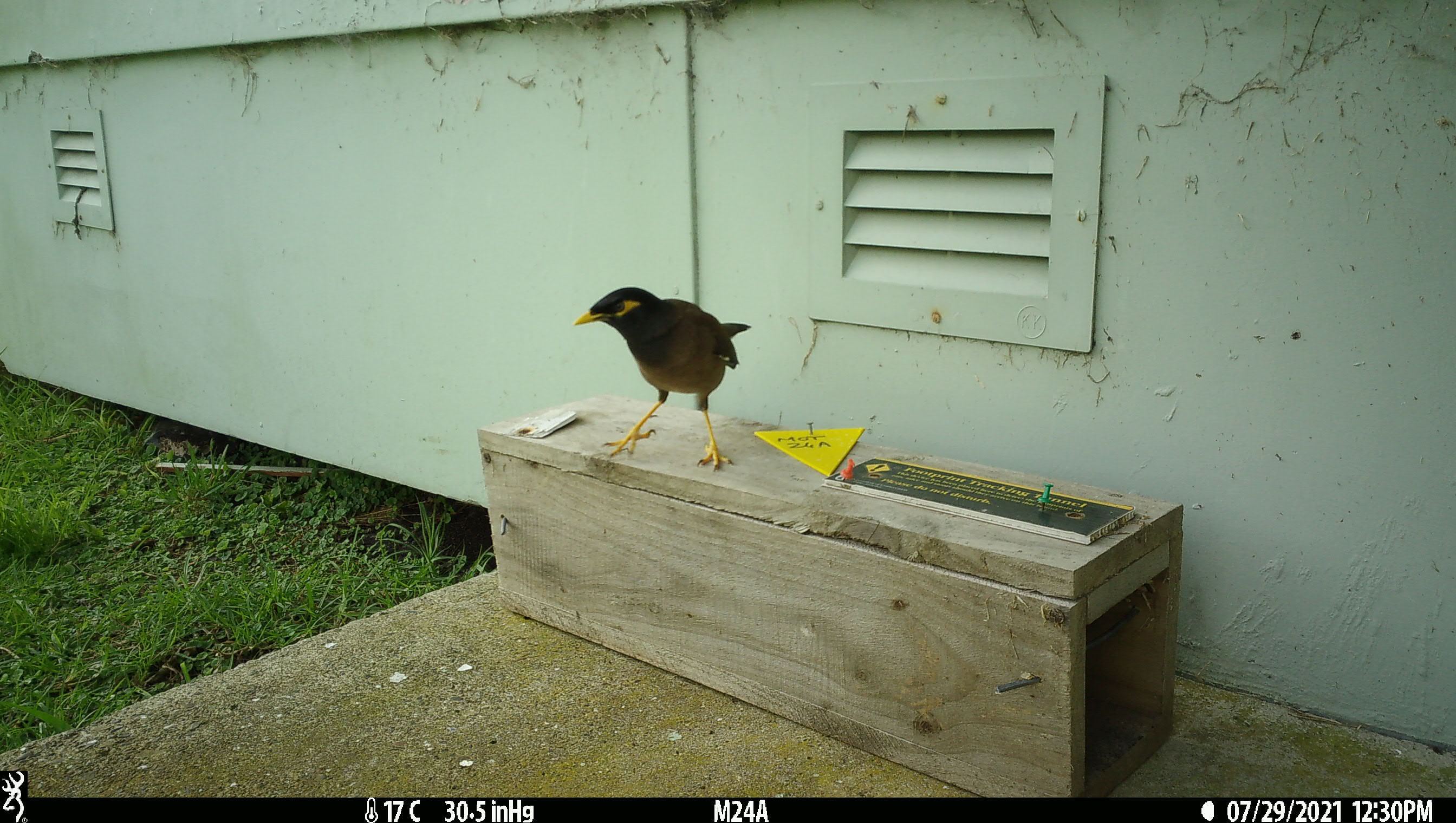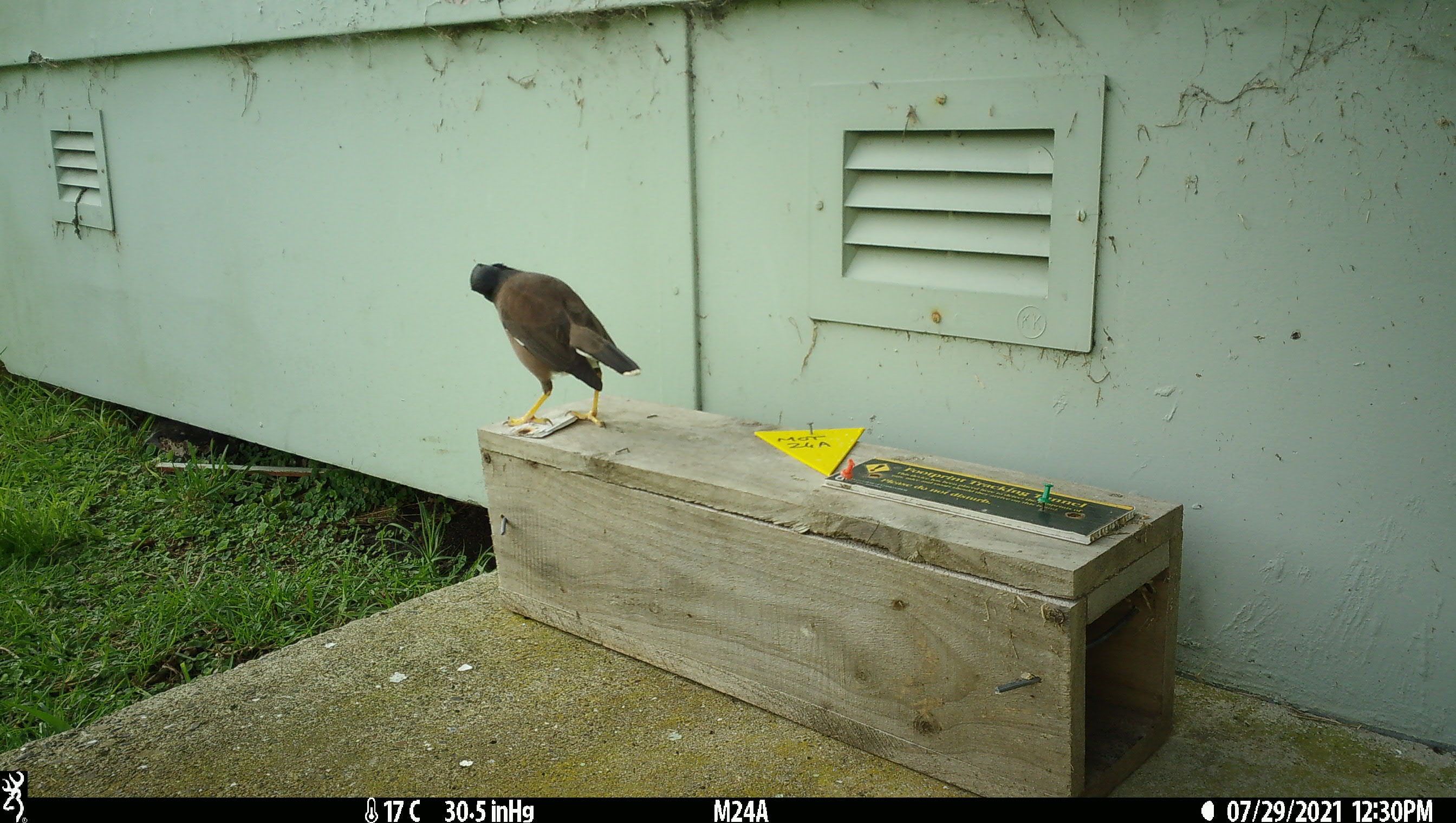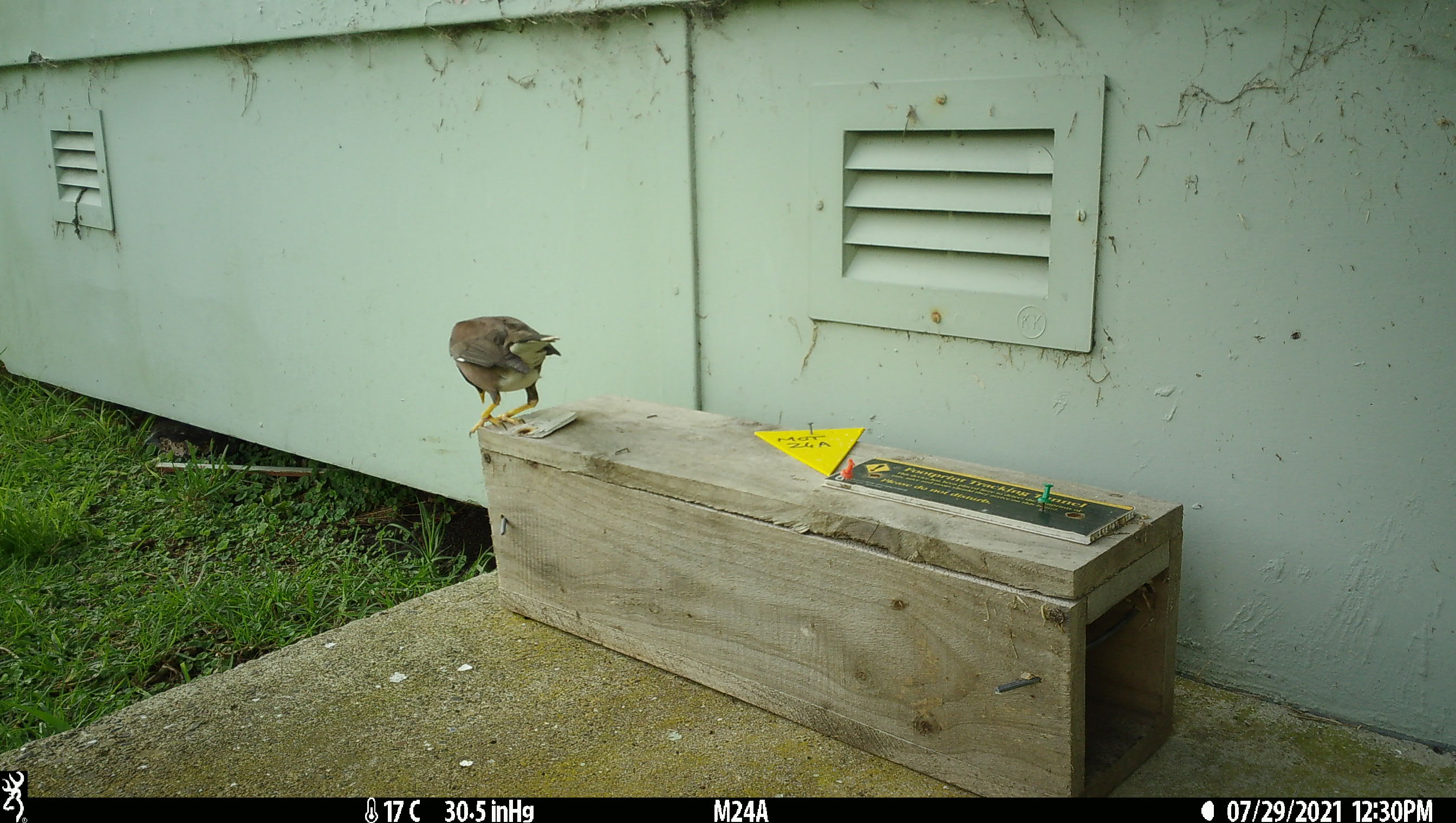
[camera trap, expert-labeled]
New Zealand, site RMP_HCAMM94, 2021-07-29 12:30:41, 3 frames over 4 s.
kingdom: Animalia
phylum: Chordata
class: Aves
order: Passeriformes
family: Sturnidae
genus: Acridotheres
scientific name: Acridotheres tristis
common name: common myna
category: myna